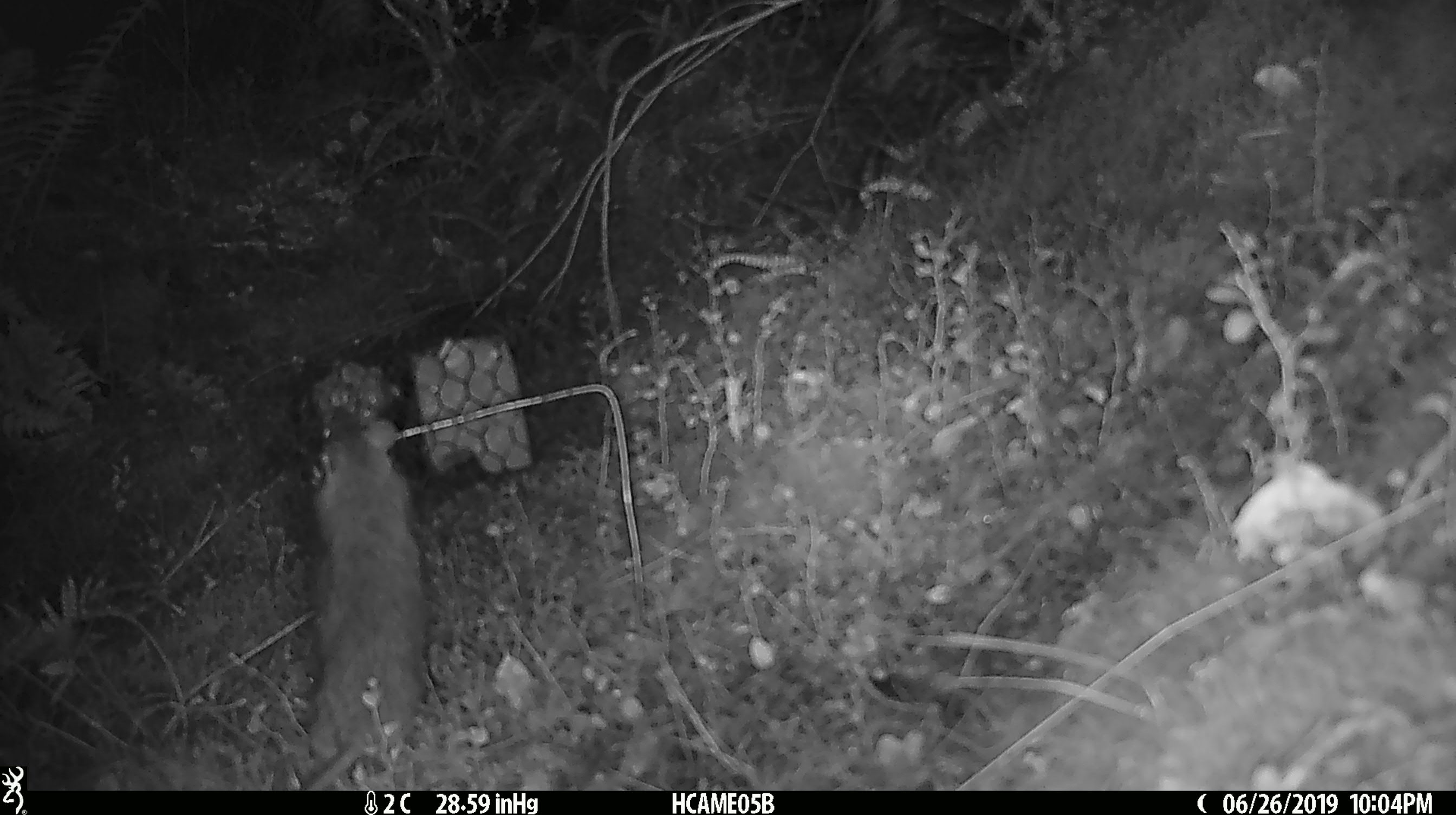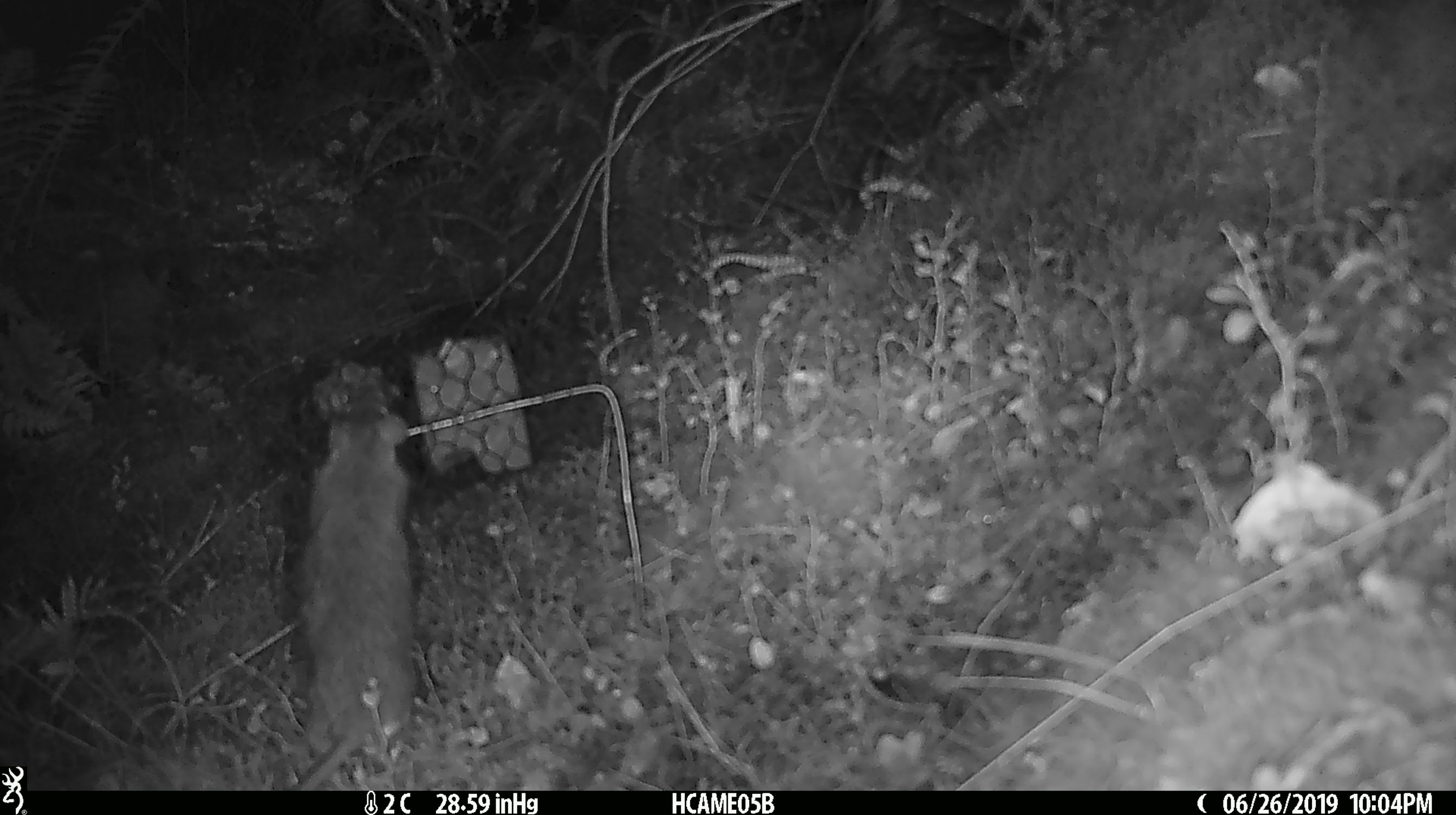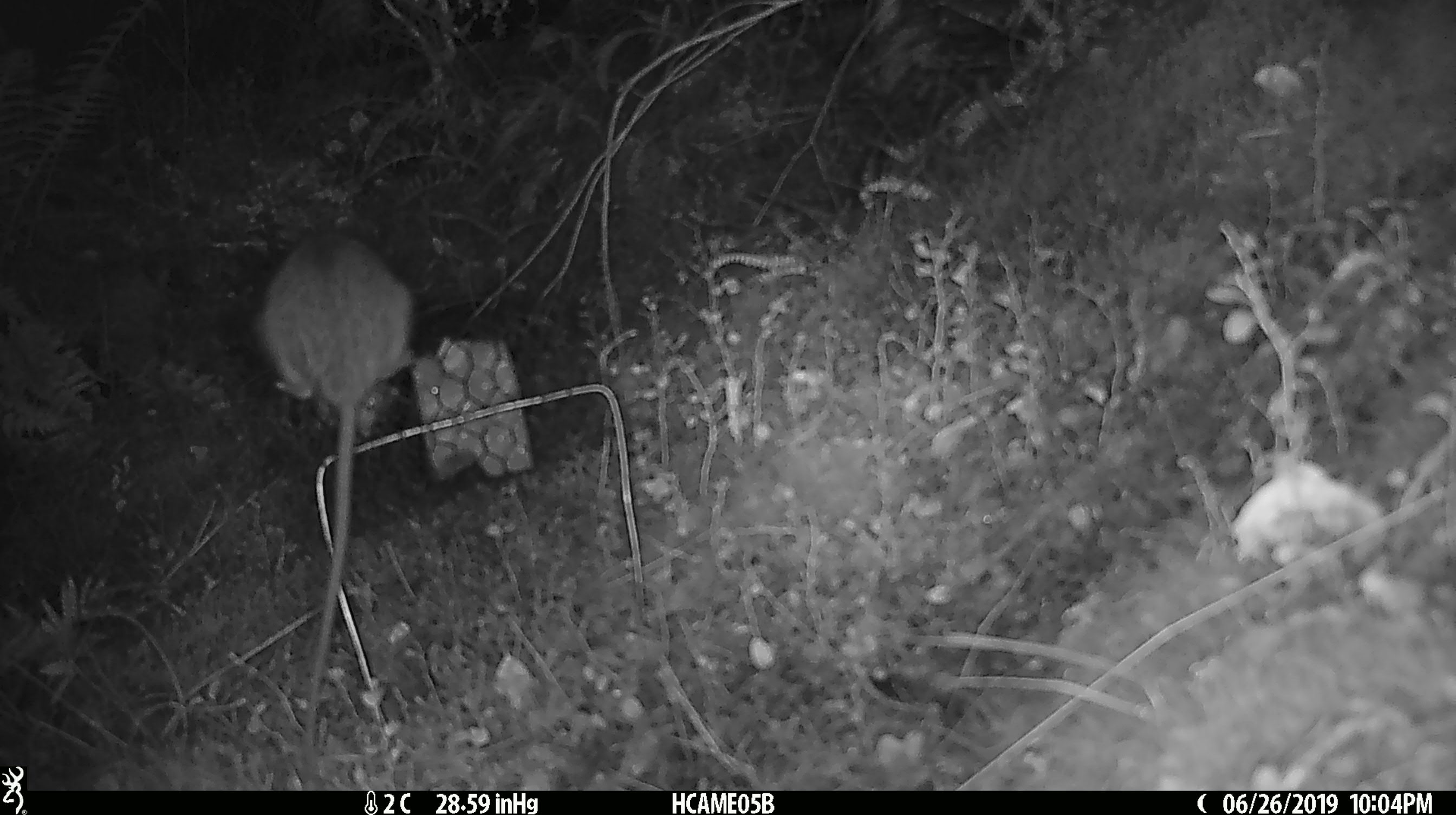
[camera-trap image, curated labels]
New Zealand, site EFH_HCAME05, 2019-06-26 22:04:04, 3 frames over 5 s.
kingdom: Animalia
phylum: Chordata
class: Mammalia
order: Rodentia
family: Muridae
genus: Rattus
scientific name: Rattus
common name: rat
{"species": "rat (Rattus)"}